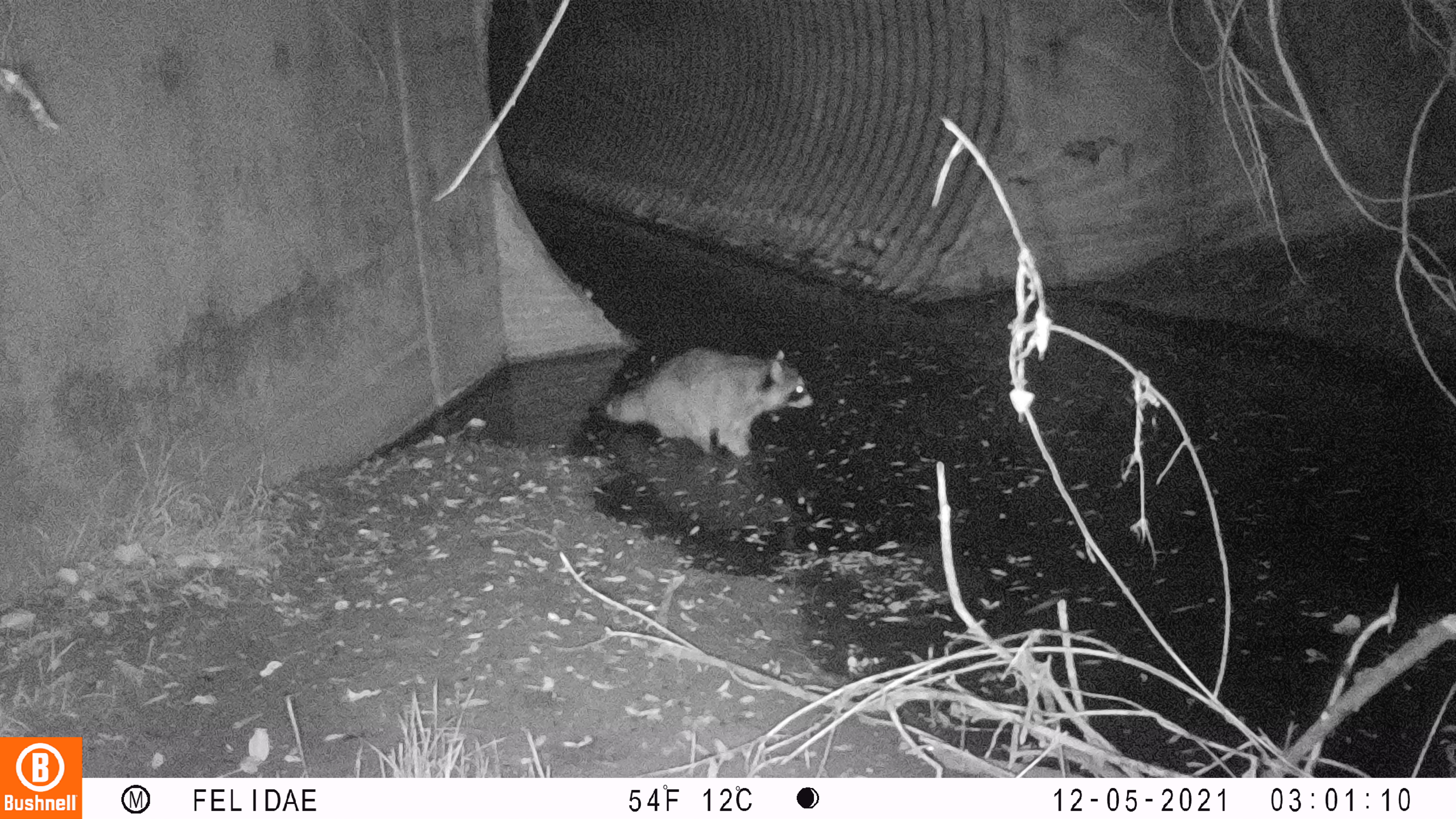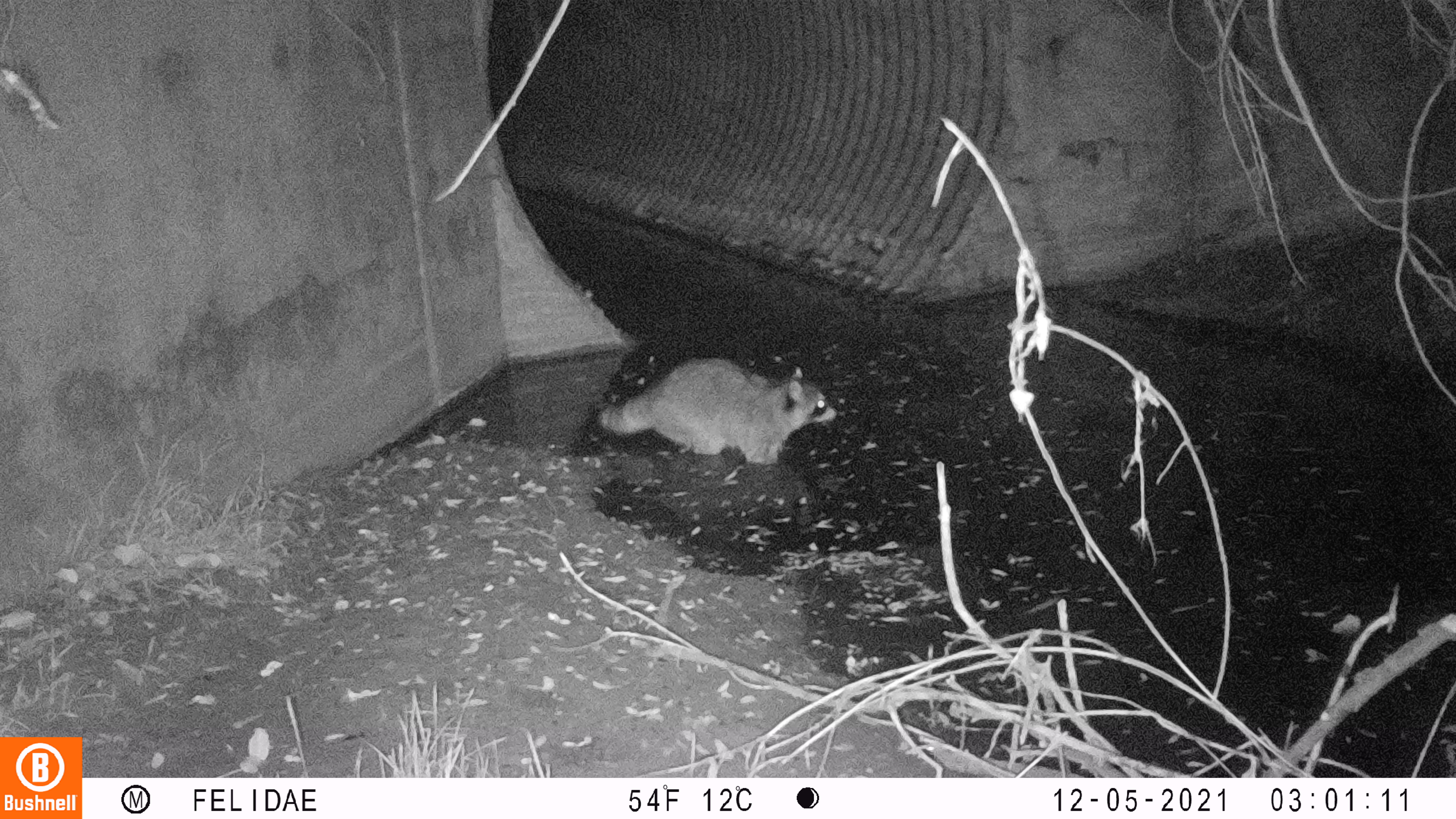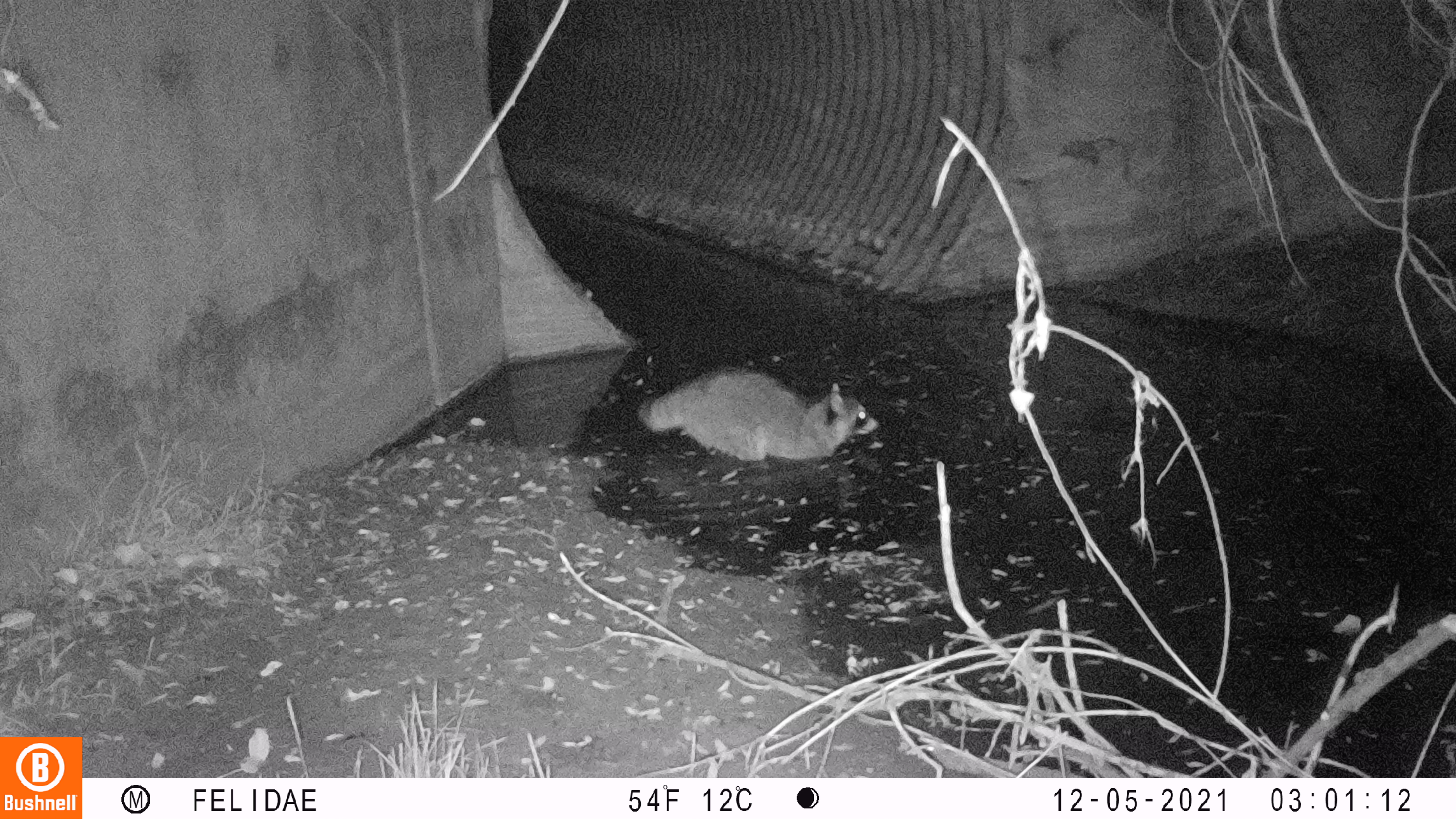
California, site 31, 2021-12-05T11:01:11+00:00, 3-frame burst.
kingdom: Animalia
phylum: Chordata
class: Mammalia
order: Carnivora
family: Procyonidae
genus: Procyon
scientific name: Procyon lotor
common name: raccoon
Raccoon (Procyon lotor).